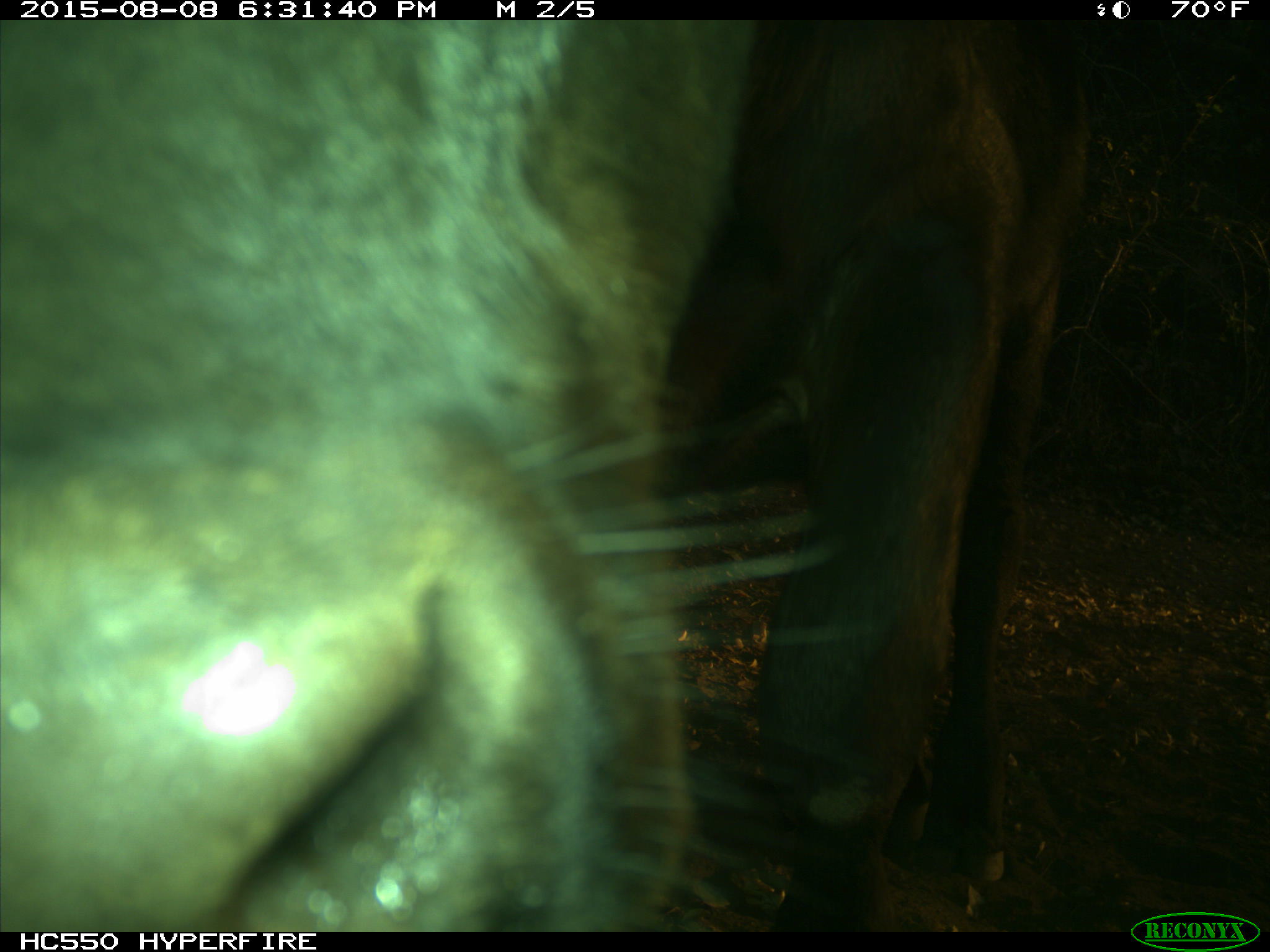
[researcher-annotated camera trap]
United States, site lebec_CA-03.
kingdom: Animalia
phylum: Chordata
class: Mammalia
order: Artiodactyla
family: Bovidae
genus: Bos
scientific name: Bos taurus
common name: domestic cow